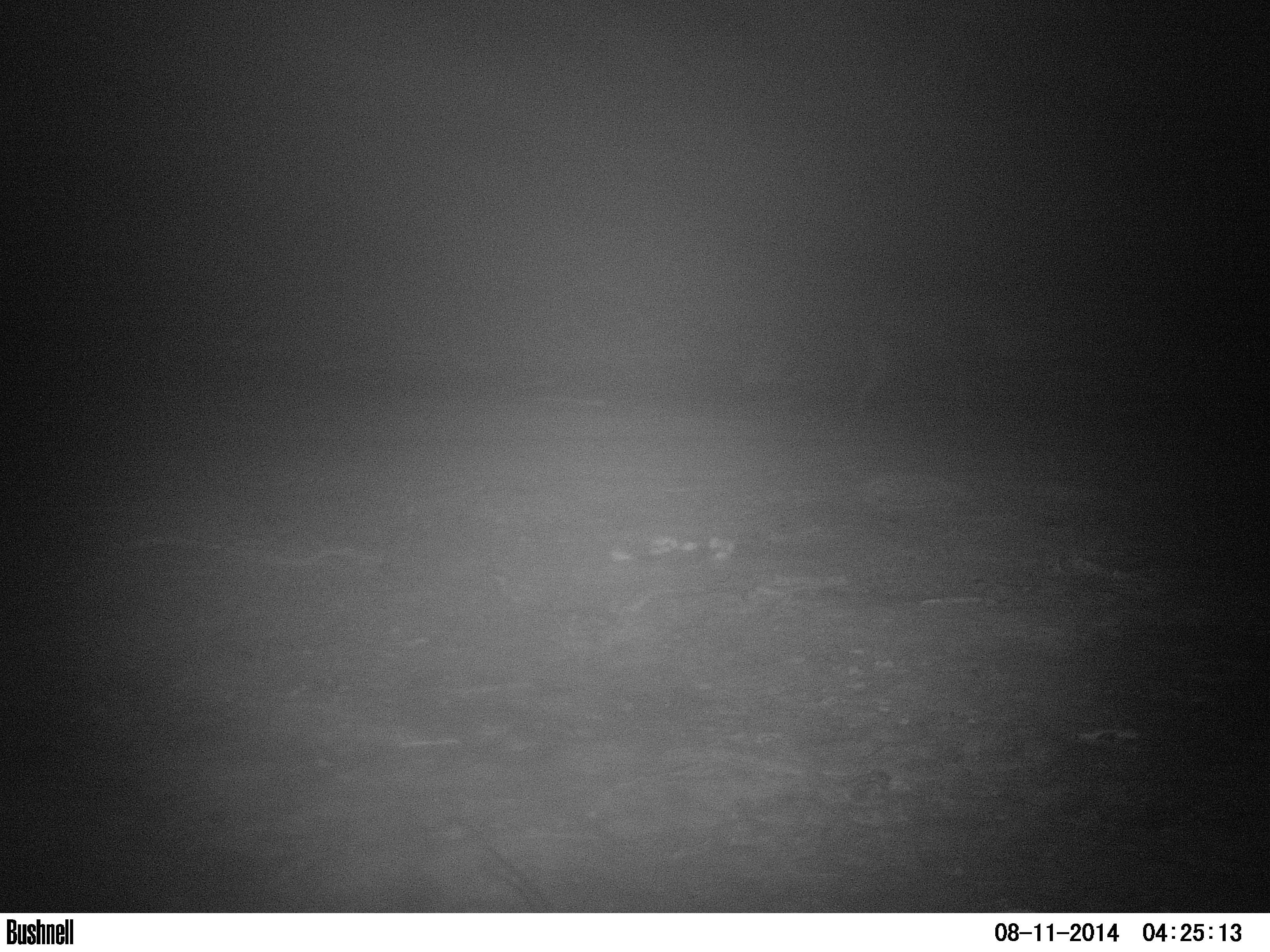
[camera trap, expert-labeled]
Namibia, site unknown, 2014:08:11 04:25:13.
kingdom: Animalia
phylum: Chordata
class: Mammalia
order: Carnivora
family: Hyaenidae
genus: Parahyaena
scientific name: Parahyaena brunnea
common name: brown hyena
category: hyaena brunnea